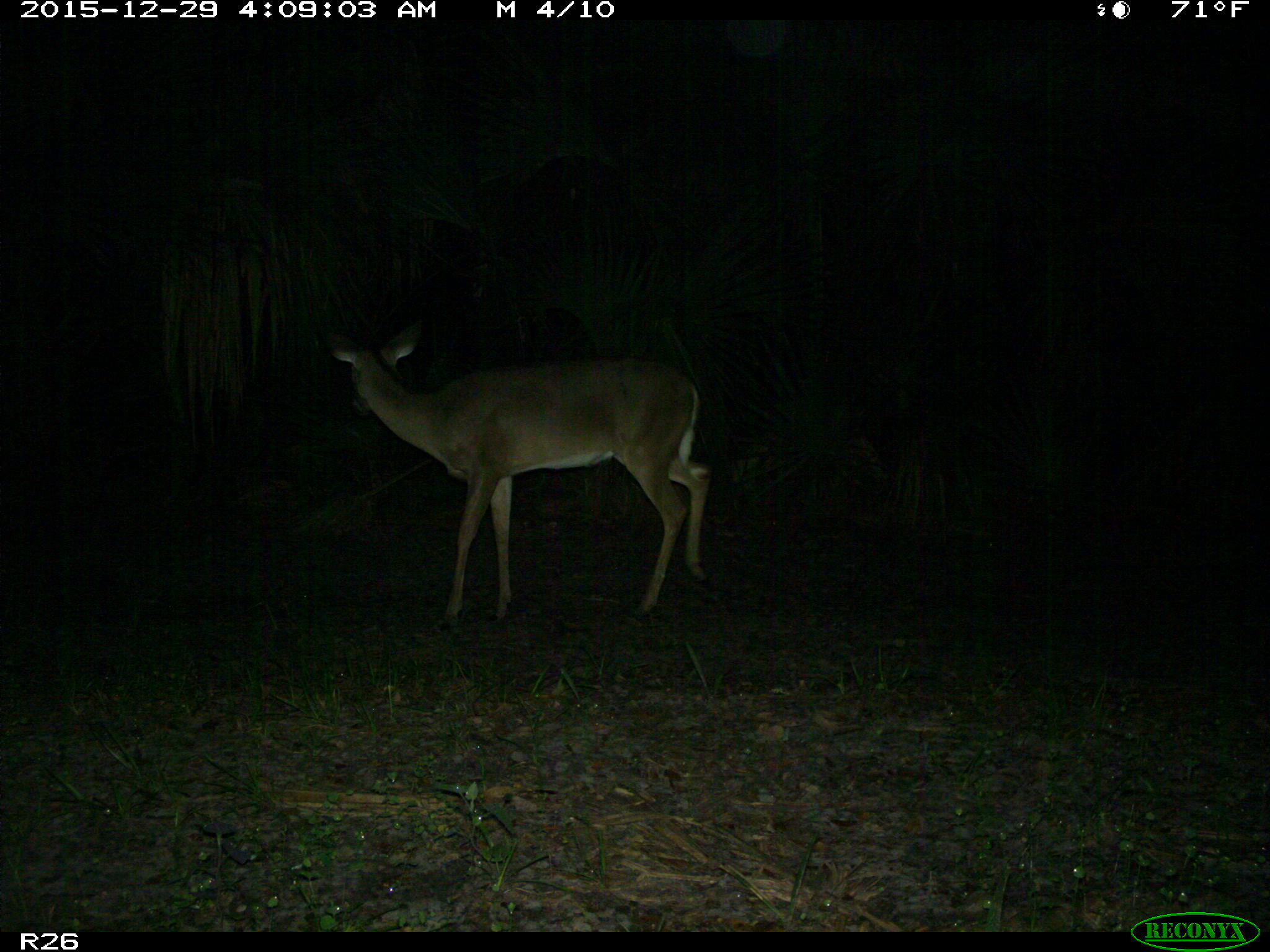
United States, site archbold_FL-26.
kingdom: Animalia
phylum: Chordata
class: Mammalia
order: Artiodactyla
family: Cervidae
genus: Odocoileus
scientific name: Odocoileus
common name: deer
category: unidentified deer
Unidentified deer (deer) (Odocoileus).